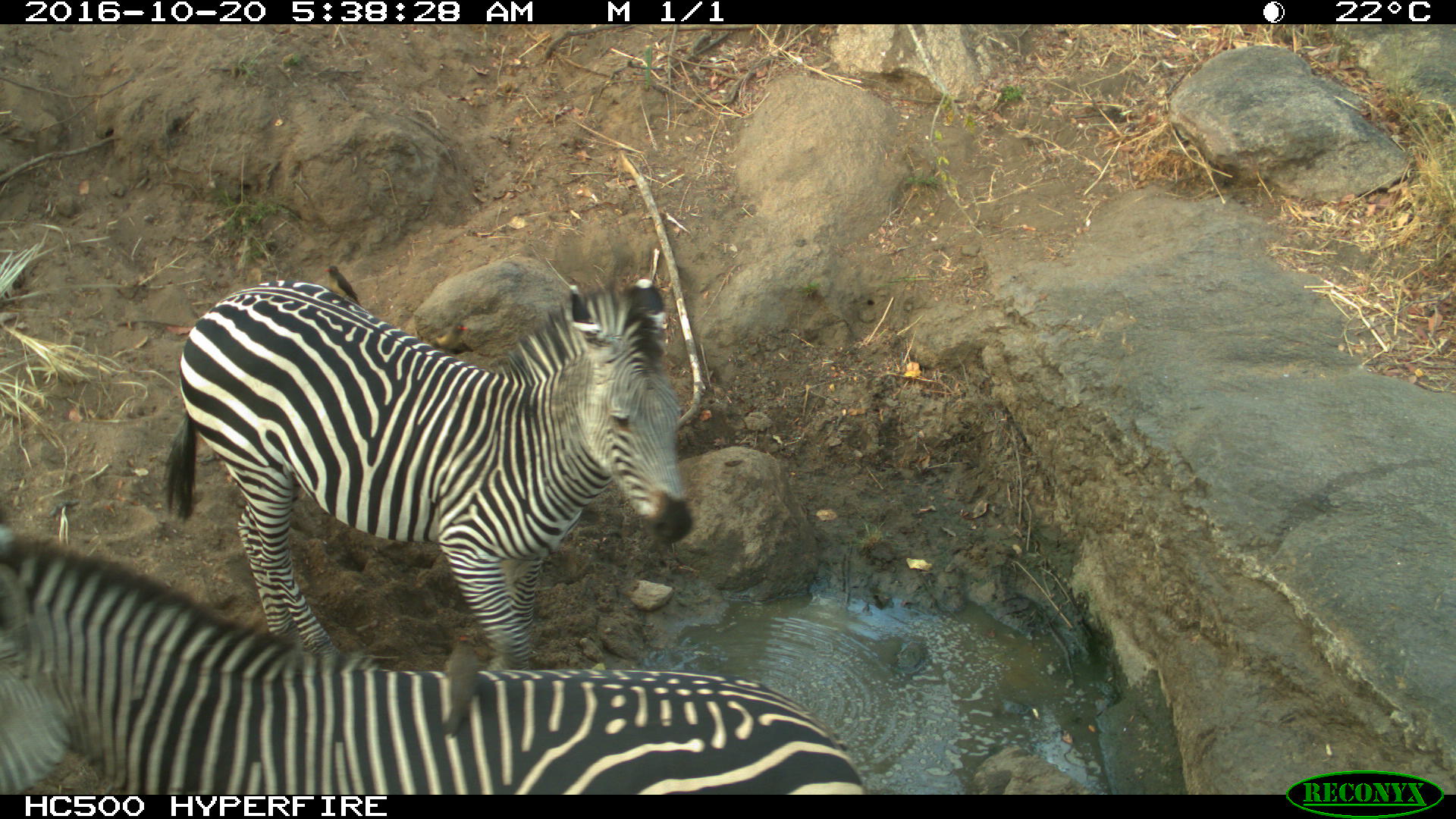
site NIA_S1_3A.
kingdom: Animalia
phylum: Chordata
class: Mammalia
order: Perissodactyla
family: Equidae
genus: Equus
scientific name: Equus quagga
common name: plains zebra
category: zebraplains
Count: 2.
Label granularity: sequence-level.